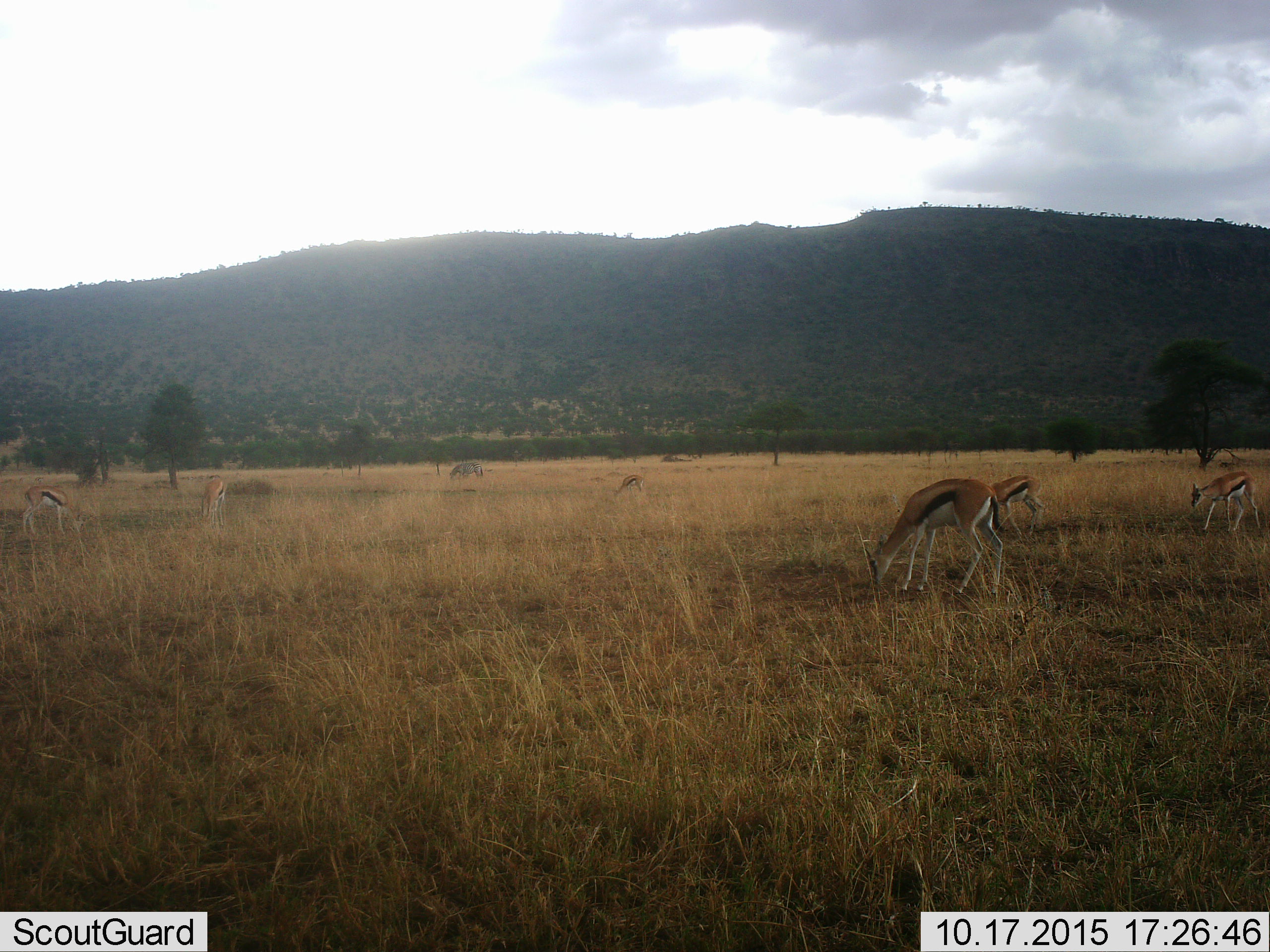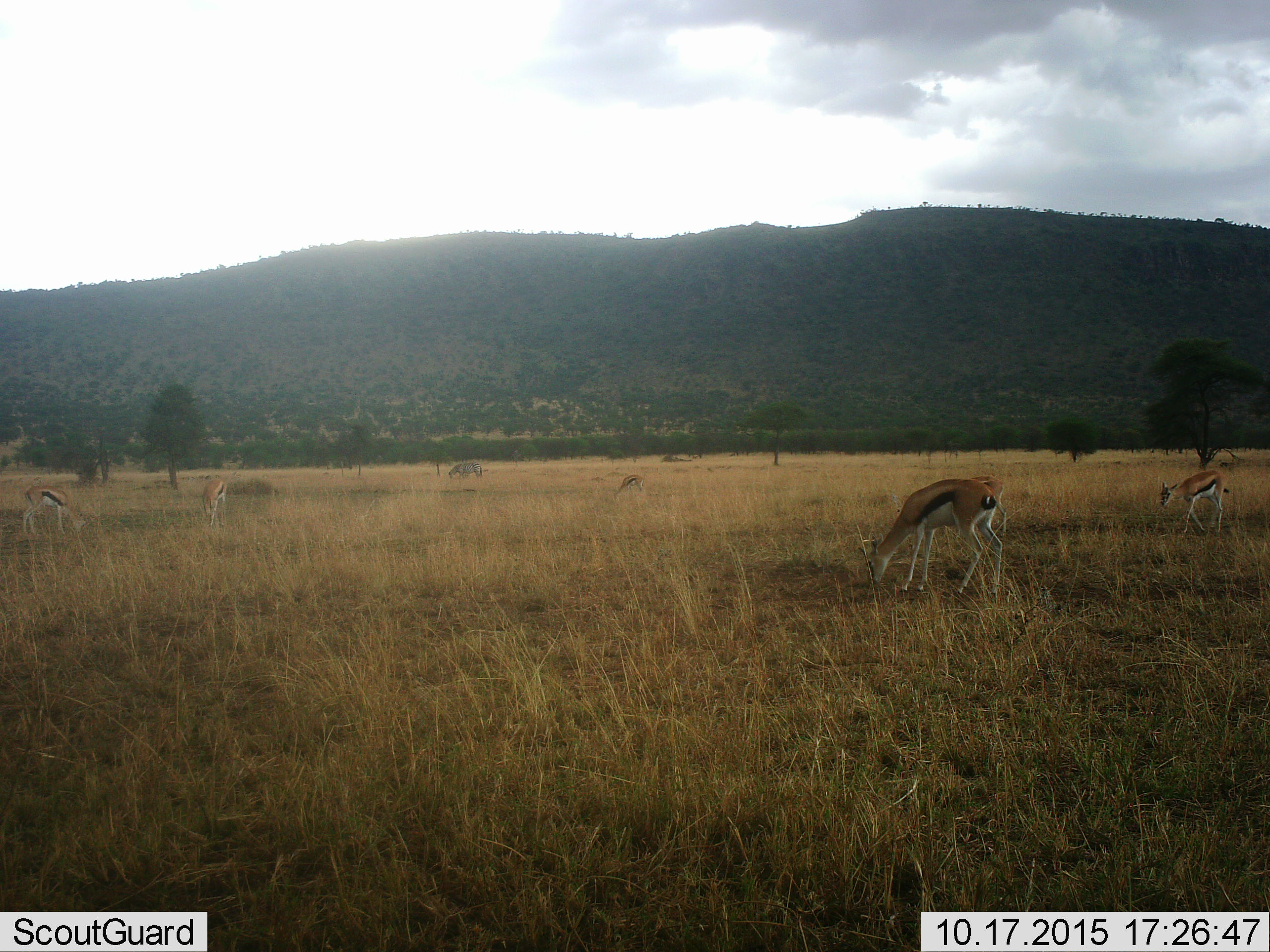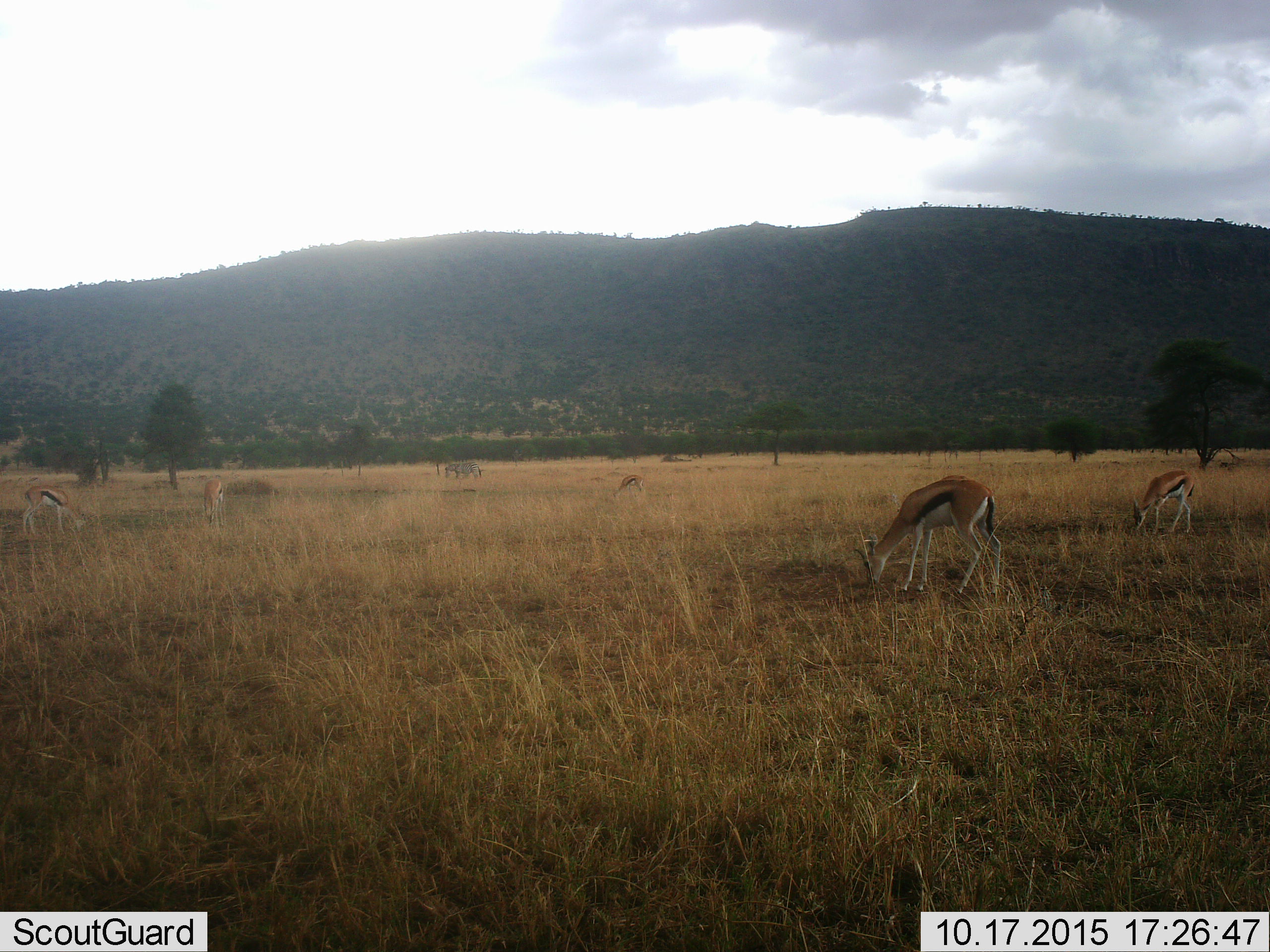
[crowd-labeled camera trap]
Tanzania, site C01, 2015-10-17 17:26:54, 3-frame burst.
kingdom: Animalia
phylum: Chordata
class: Mammalia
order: Artiodactyla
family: Bovidae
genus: Eudorcas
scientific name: Eudorcas thomsonii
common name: thomson's gazelle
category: gazellethomsons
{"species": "gazellethomsons (thomson's gazelle) (Eudorcas thomsonii)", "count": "6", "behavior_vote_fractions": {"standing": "21%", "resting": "0%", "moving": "42%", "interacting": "0%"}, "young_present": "16%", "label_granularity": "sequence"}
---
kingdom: Animalia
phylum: Chordata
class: Mammalia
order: Perissodactyla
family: Equidae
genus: Equus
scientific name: Equus quagga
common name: plains zebra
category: zebra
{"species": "zebra (plains zebra) (Equus quagga)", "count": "1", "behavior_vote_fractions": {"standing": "33%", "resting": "0%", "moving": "0%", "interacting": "0%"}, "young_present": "0%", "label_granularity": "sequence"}